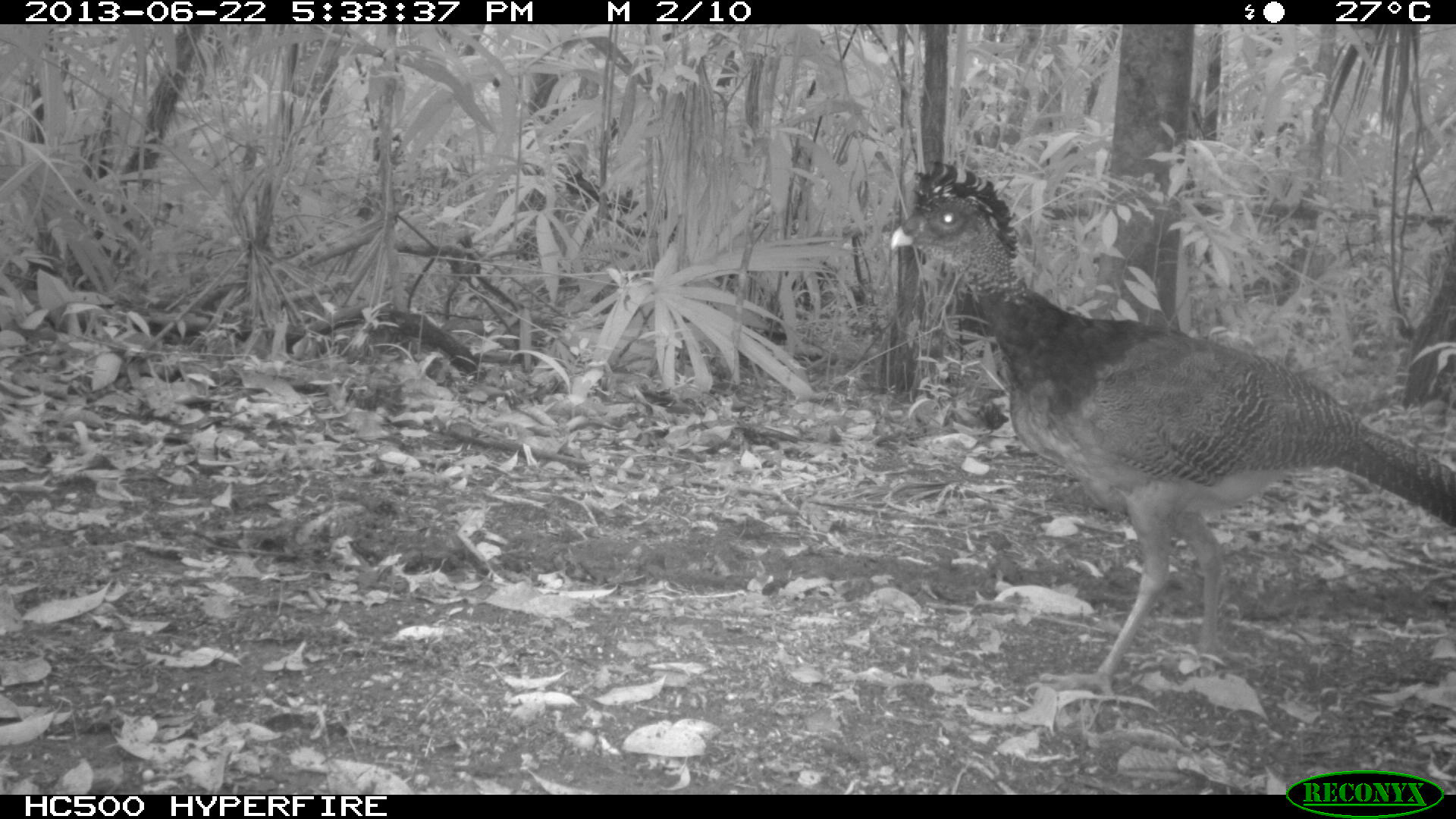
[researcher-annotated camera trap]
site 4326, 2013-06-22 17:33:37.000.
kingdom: Animalia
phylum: Chordata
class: Aves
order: Galliformes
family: Cracidae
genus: Crax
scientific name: Crax rubra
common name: great curassow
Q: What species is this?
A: Crax rubra (great curassow).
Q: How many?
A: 1.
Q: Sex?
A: Female.